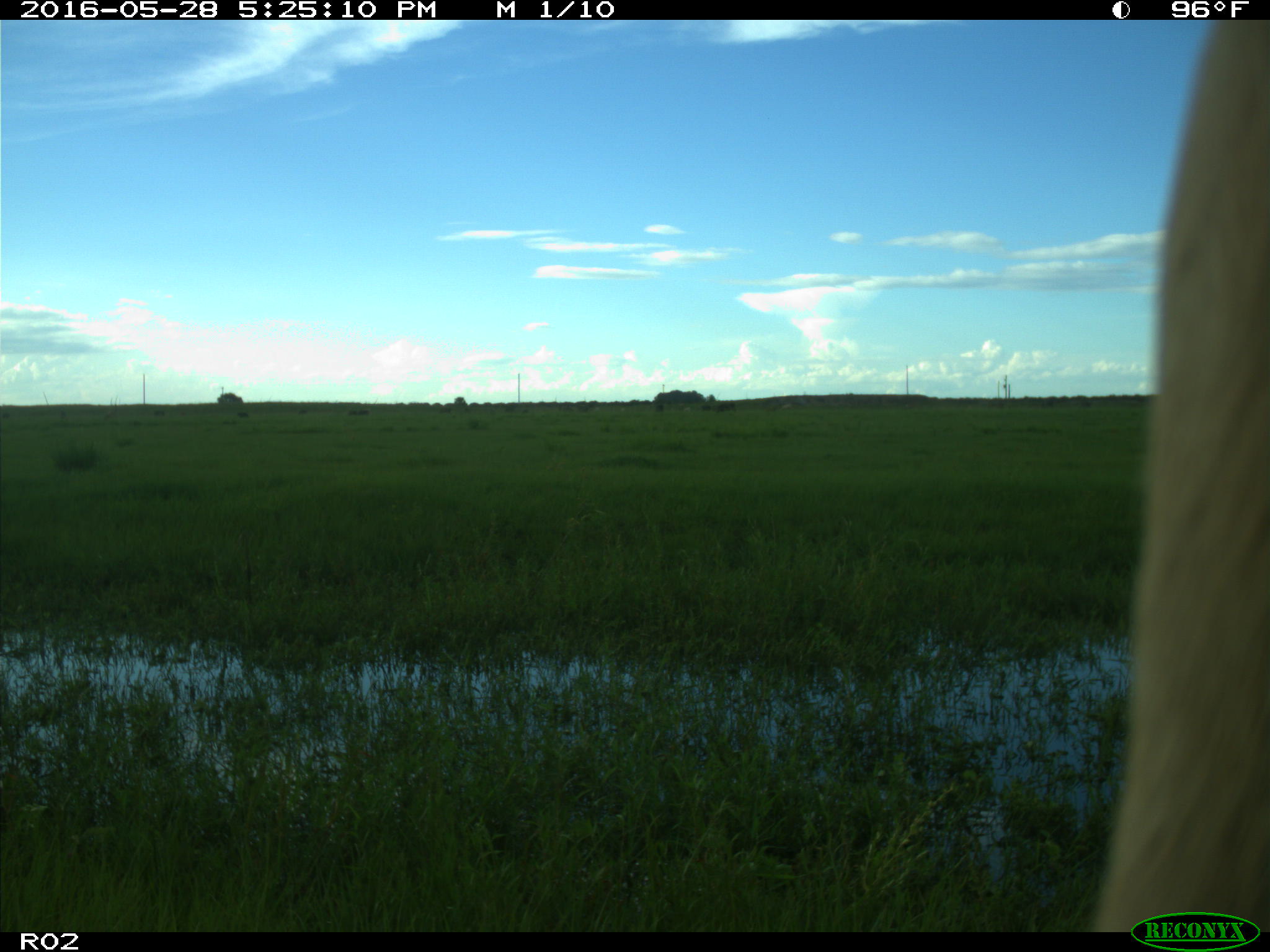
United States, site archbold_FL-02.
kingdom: Animalia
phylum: Chordata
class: Mammalia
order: Artiodactyla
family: Bovidae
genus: Bos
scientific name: Bos taurus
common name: domestic cow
Bos taurus (domestic cow).